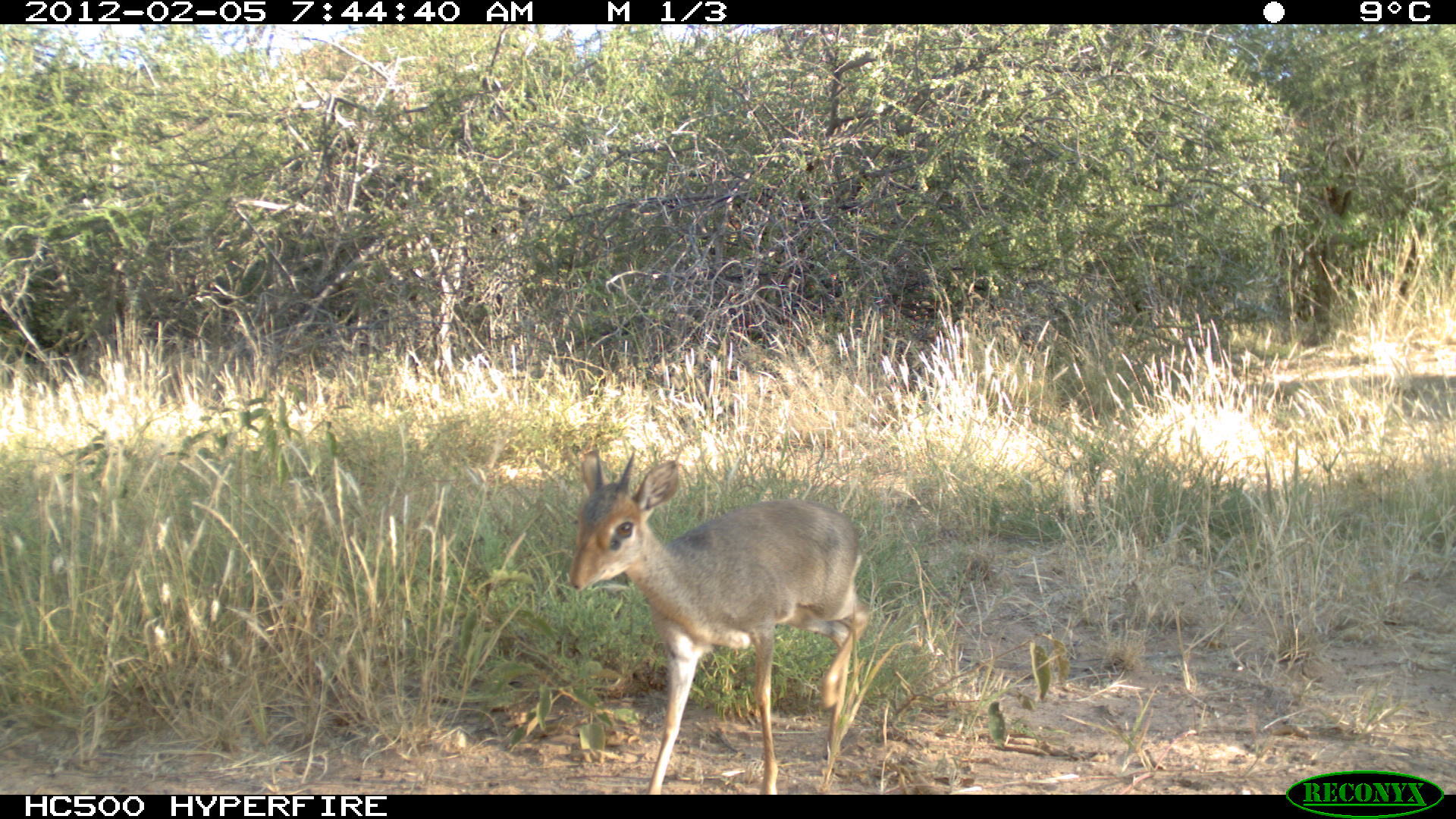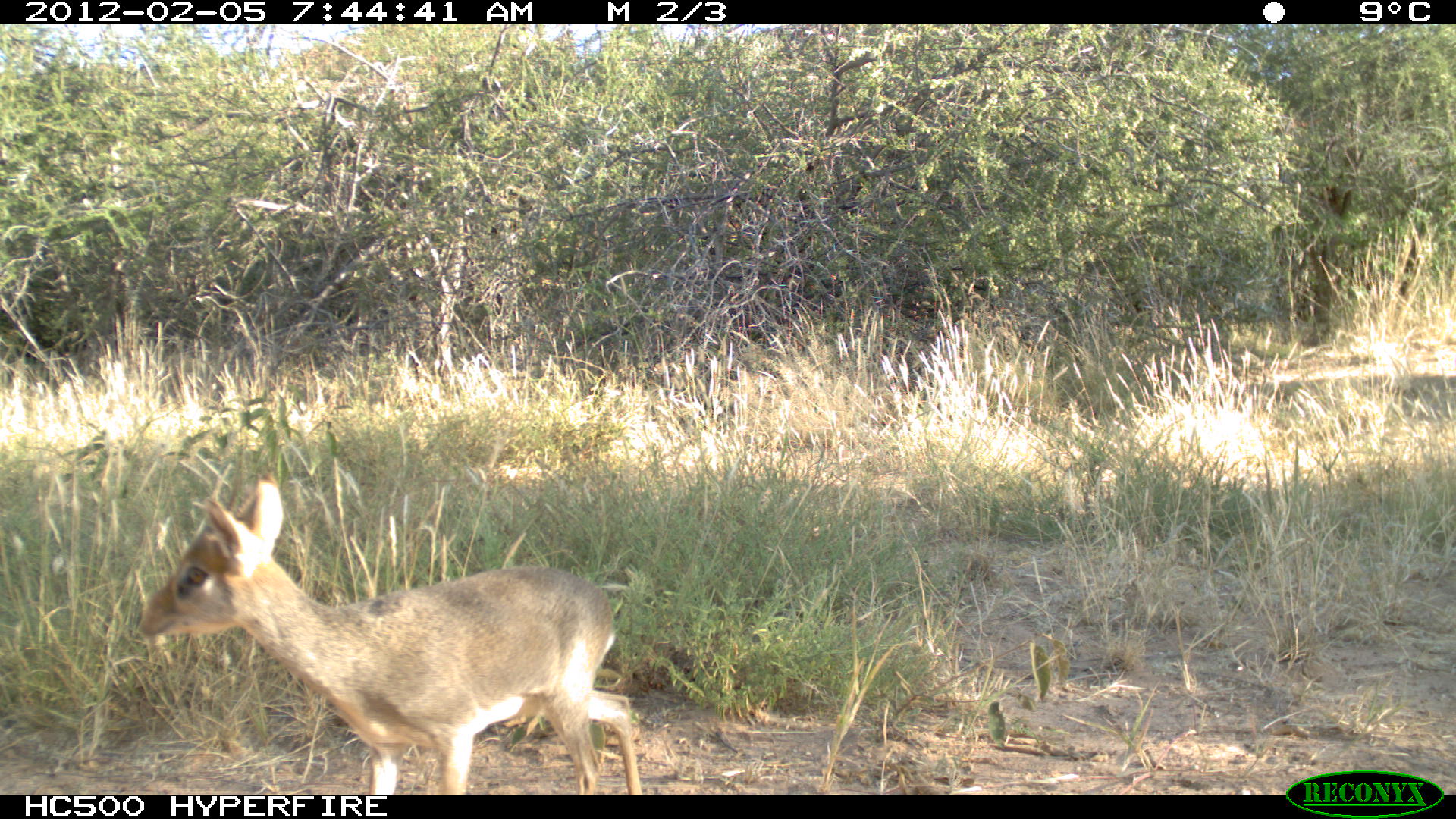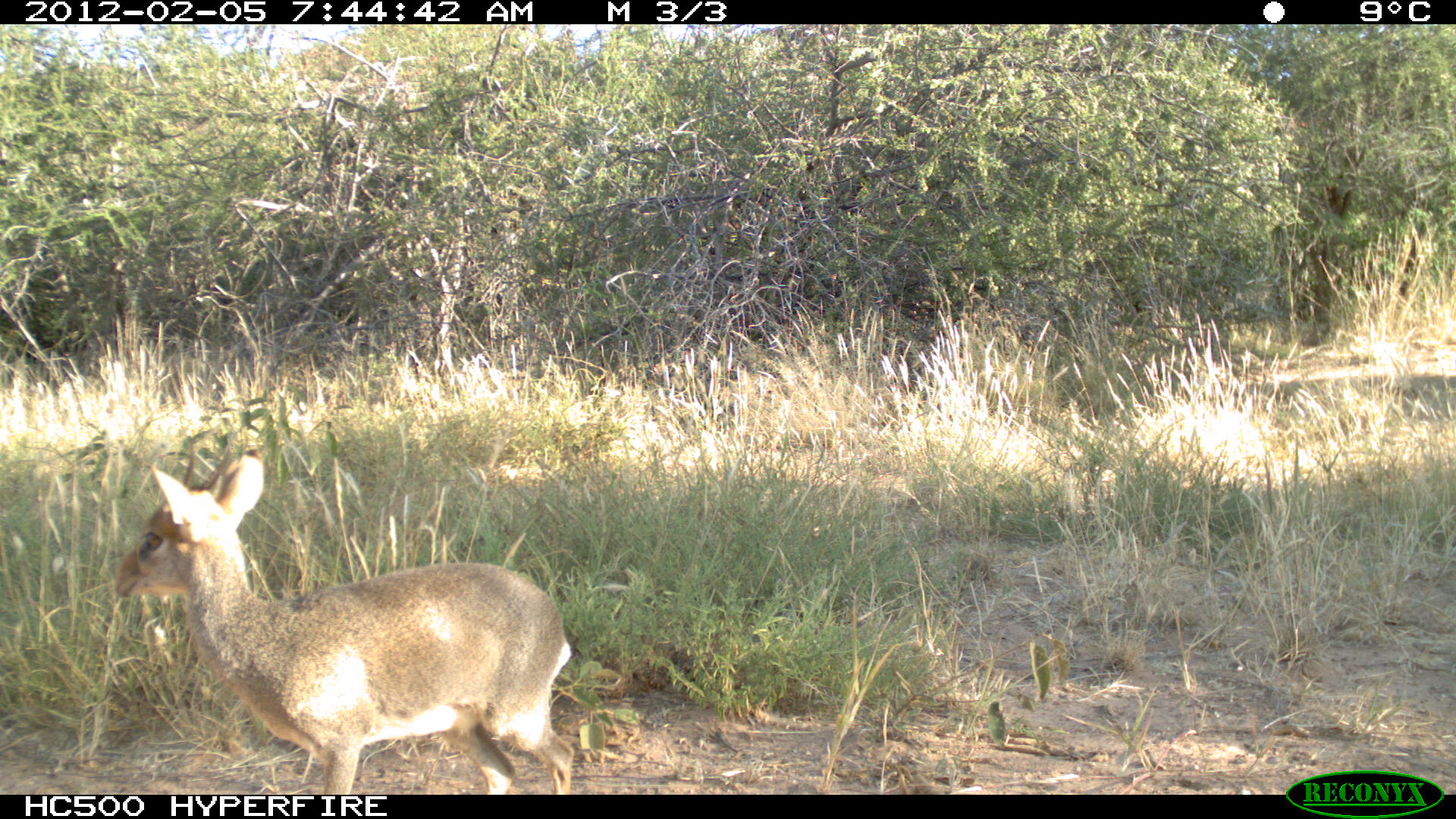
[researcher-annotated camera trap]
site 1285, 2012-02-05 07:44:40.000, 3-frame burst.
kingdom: Animalia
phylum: Chordata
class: Mammalia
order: Artiodactyla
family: Bovidae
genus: Madoqua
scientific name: Madoqua guentheri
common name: günther's dik-dik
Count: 1.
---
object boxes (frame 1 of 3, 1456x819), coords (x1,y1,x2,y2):
madoqua guentheri: (566,444,868,792)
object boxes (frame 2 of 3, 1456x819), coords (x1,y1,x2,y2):
madoqua guentheri: (133,471,637,794)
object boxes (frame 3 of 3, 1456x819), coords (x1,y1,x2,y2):
madoqua guentheri: (111,447,570,789)